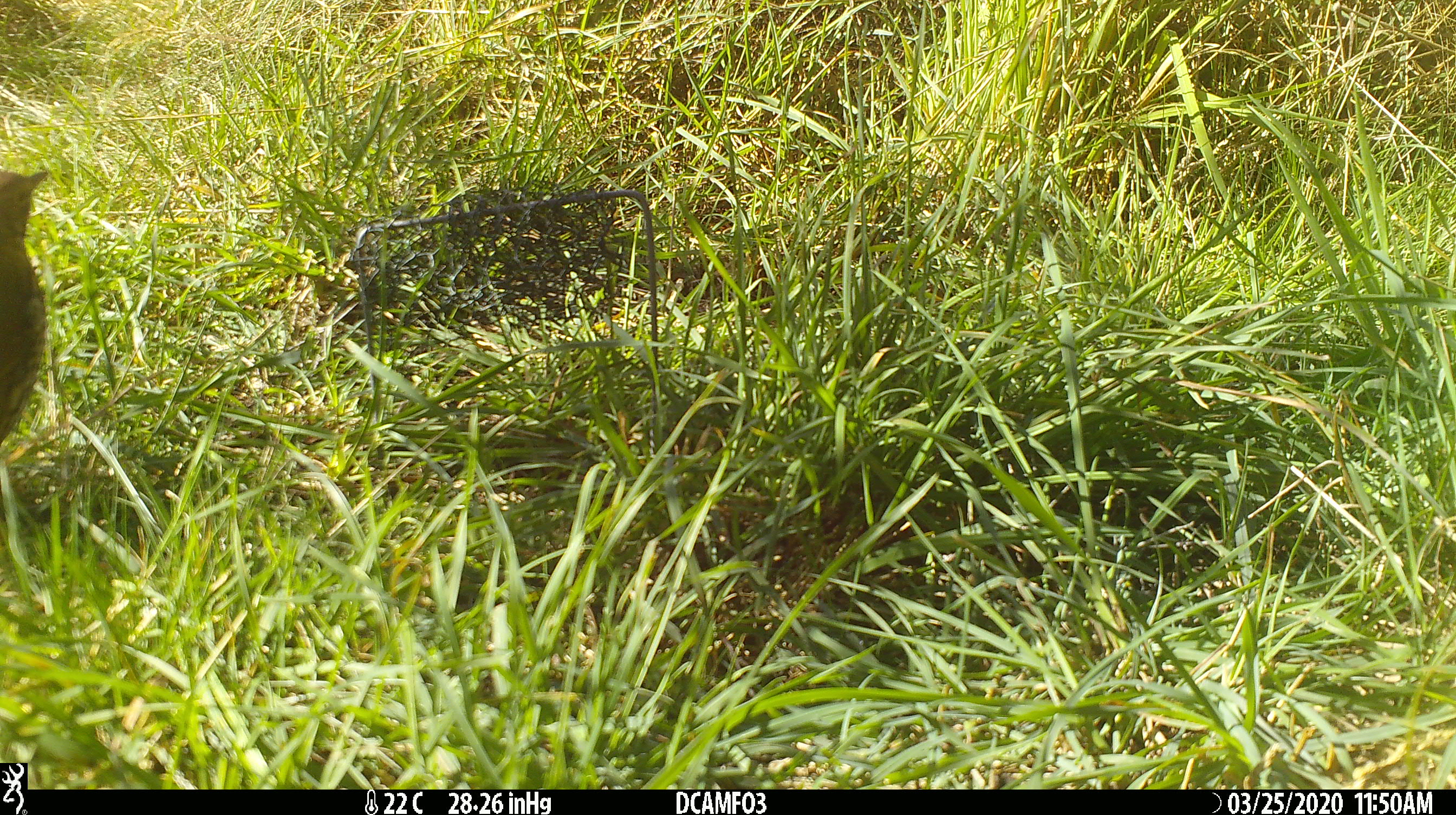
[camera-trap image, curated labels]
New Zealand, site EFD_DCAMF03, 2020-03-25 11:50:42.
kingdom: Animalia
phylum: Chordata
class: Aves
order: Passeriformes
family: Turdidae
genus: Turdus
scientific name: Turdus philomelos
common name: song thrush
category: thrush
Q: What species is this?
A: Thrush (song thrush) (Turdus philomelos).